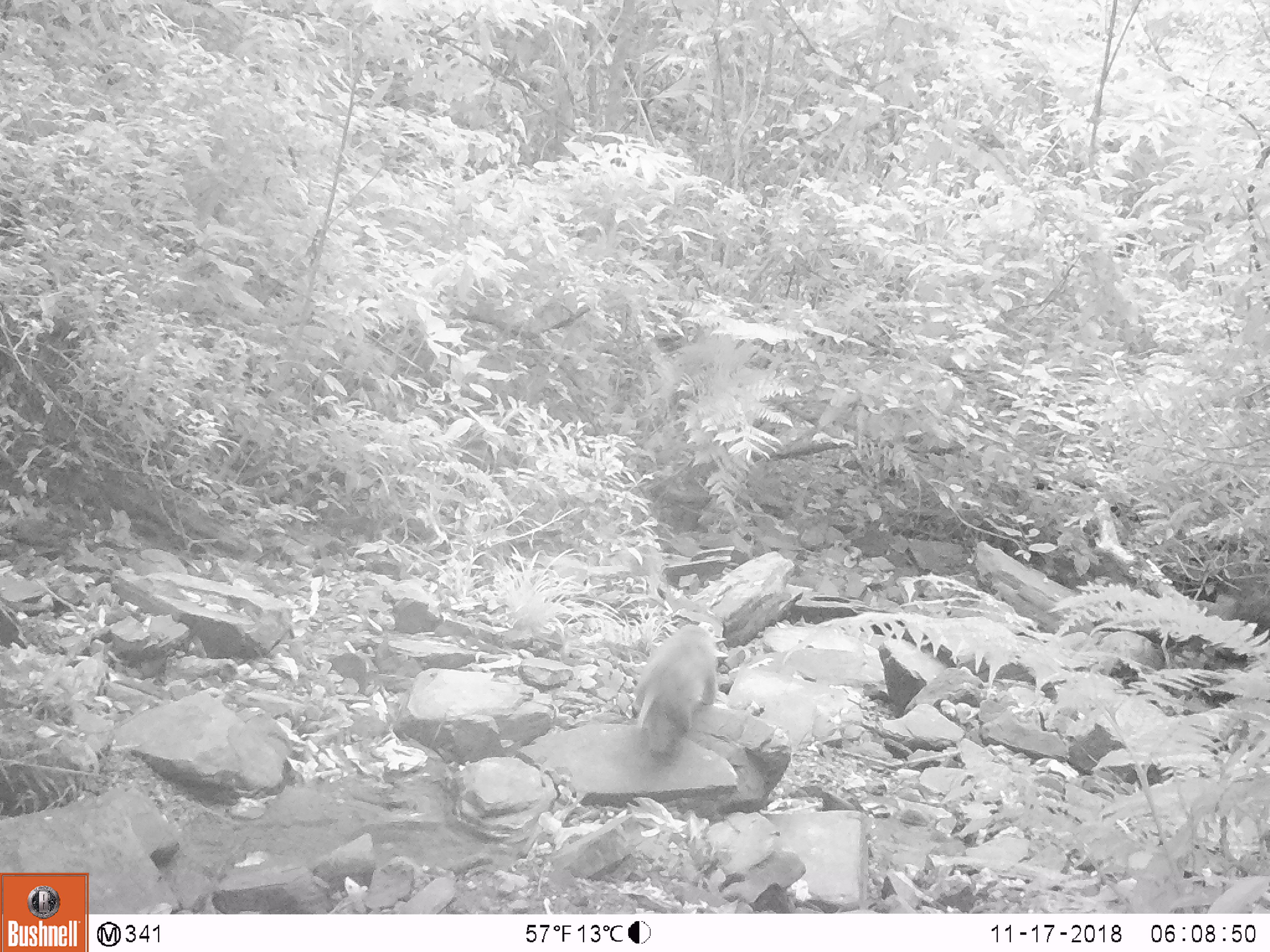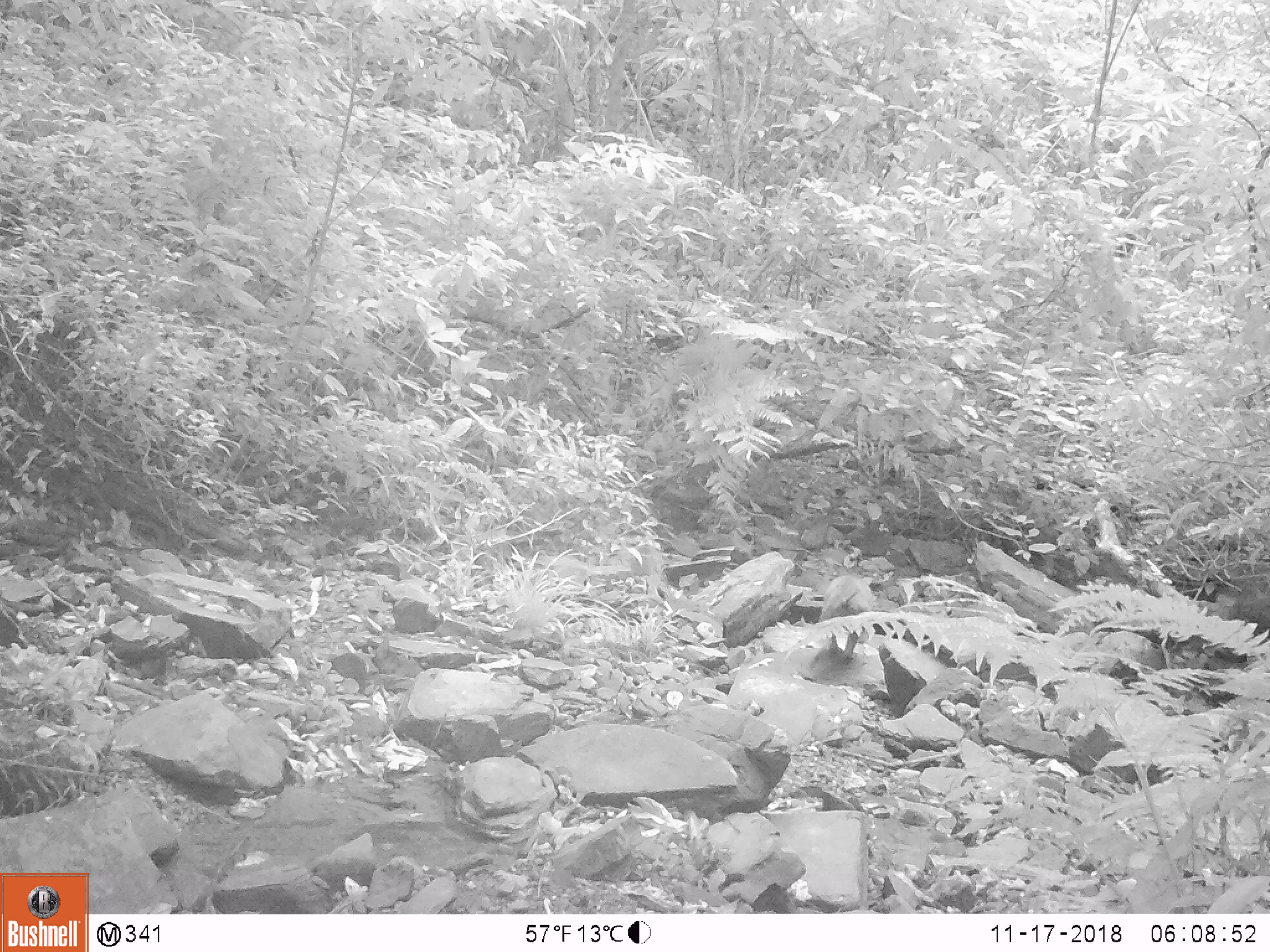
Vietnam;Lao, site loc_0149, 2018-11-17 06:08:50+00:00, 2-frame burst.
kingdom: Animalia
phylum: Chordata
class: Mammalia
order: Primates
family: Cercopithecidae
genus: Macaca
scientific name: Macaca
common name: macaques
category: assam or rhesus macaque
Assam or rhesus macaque (macaques) (Macaca). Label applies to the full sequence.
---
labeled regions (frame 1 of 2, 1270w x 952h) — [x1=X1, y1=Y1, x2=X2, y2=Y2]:
assam or rhesus macaque: [x1=632, y1=624, x2=719, y2=766]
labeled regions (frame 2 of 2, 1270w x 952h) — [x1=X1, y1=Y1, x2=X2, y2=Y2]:
assam or rhesus macaque: [x1=819, y1=573, x2=875, y2=665]